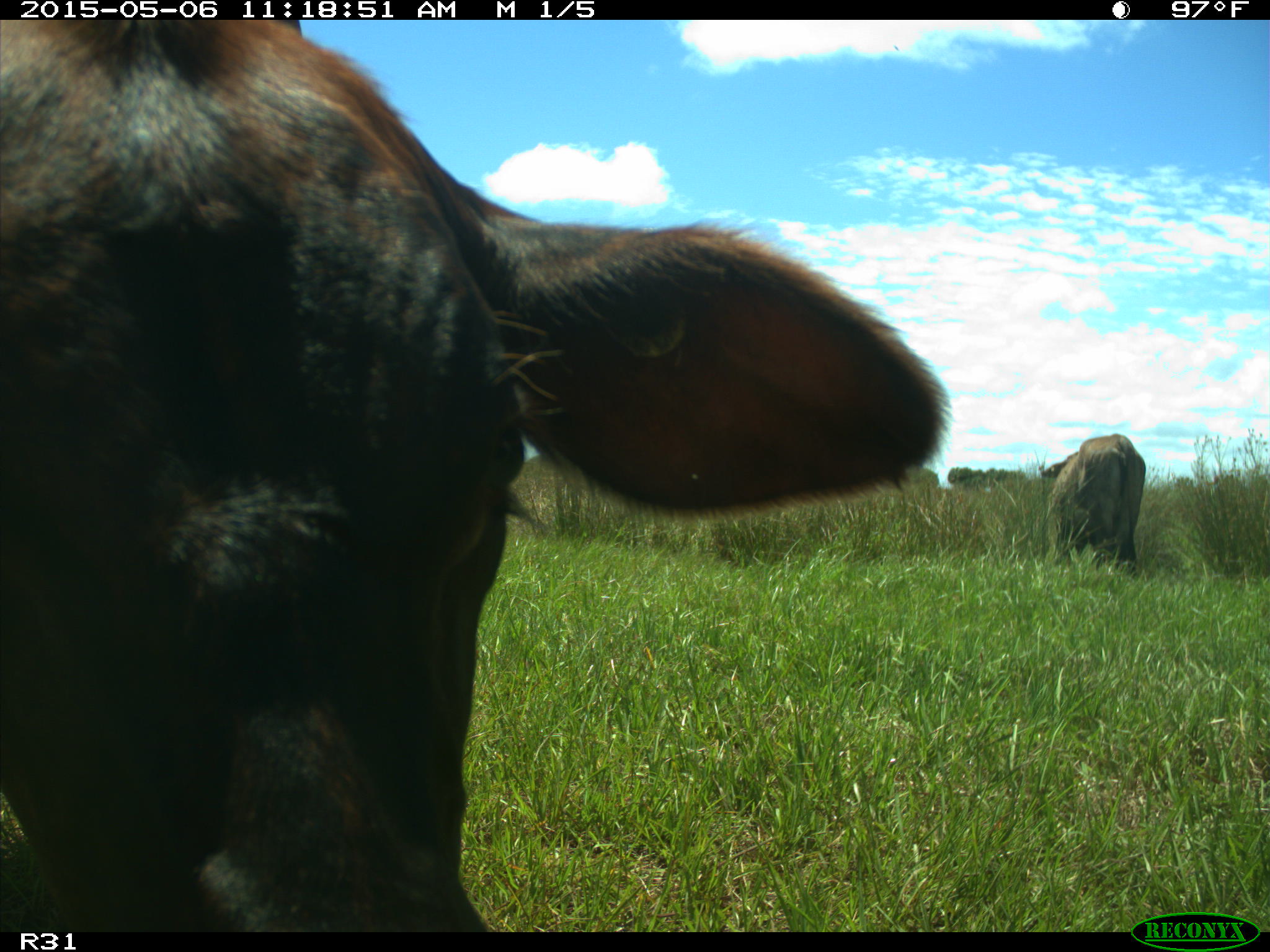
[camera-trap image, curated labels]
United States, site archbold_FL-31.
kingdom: Animalia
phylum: Chordata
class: Mammalia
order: Artiodactyla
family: Bovidae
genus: Bos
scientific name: Bos taurus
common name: domestic cow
Bos taurus (domestic cow).